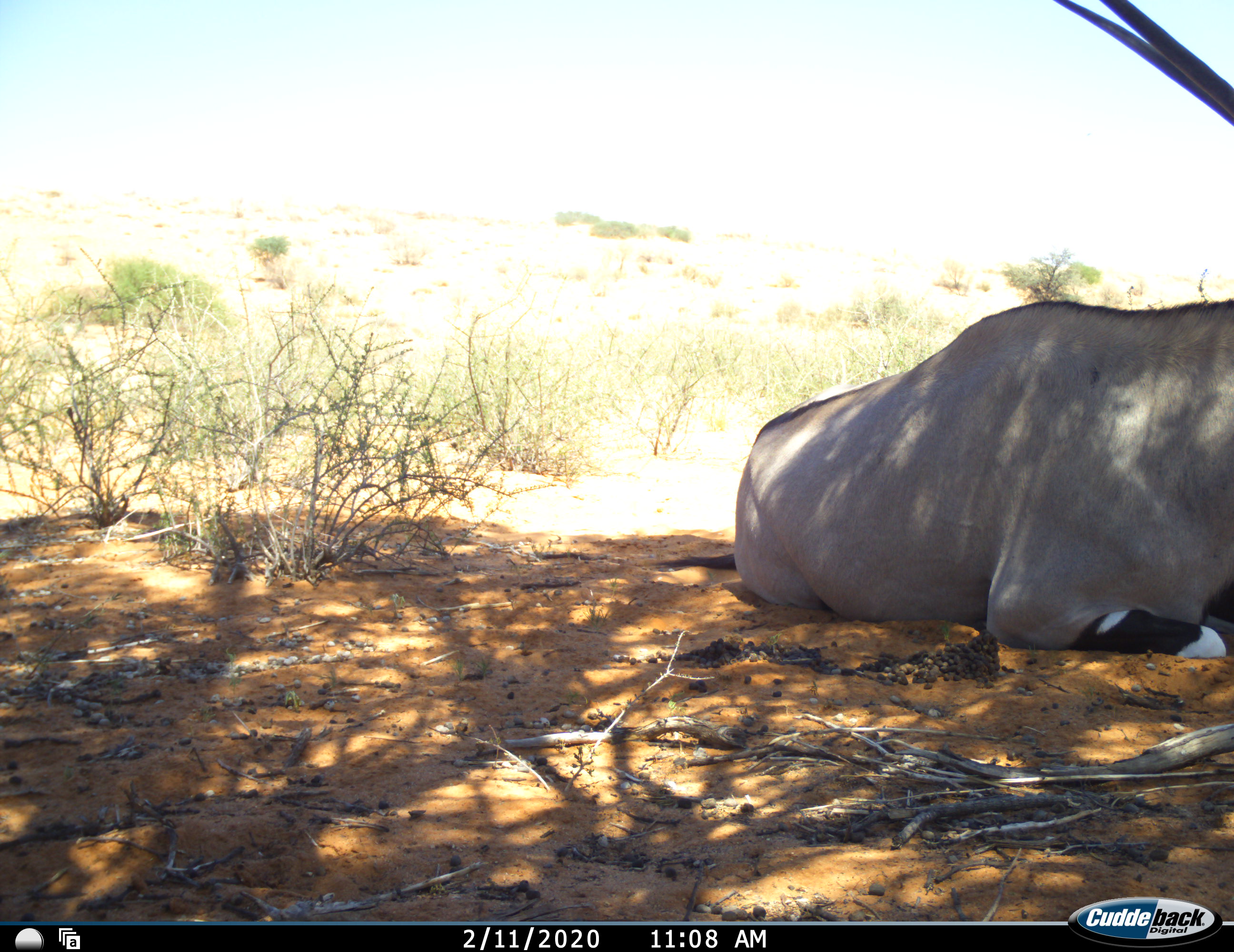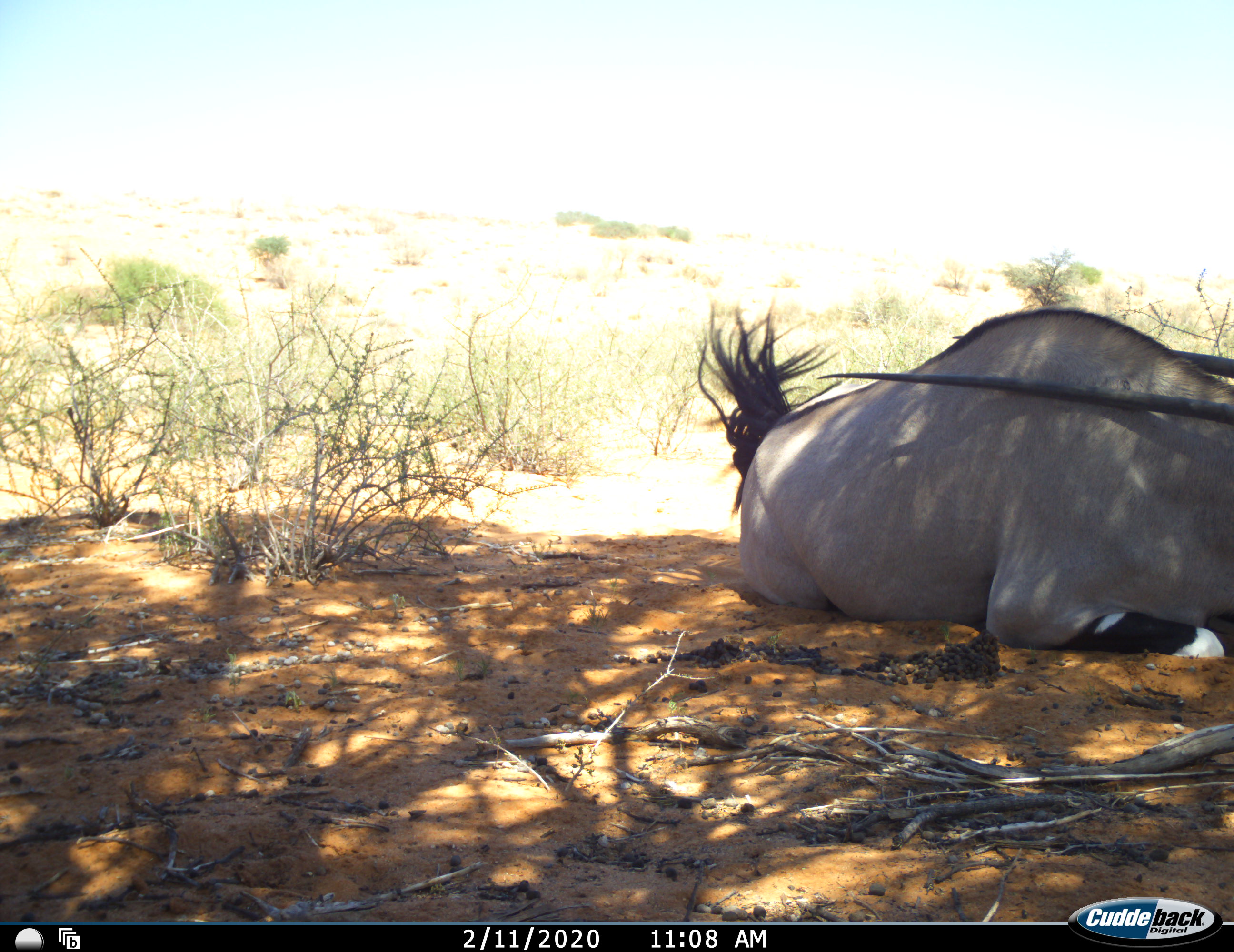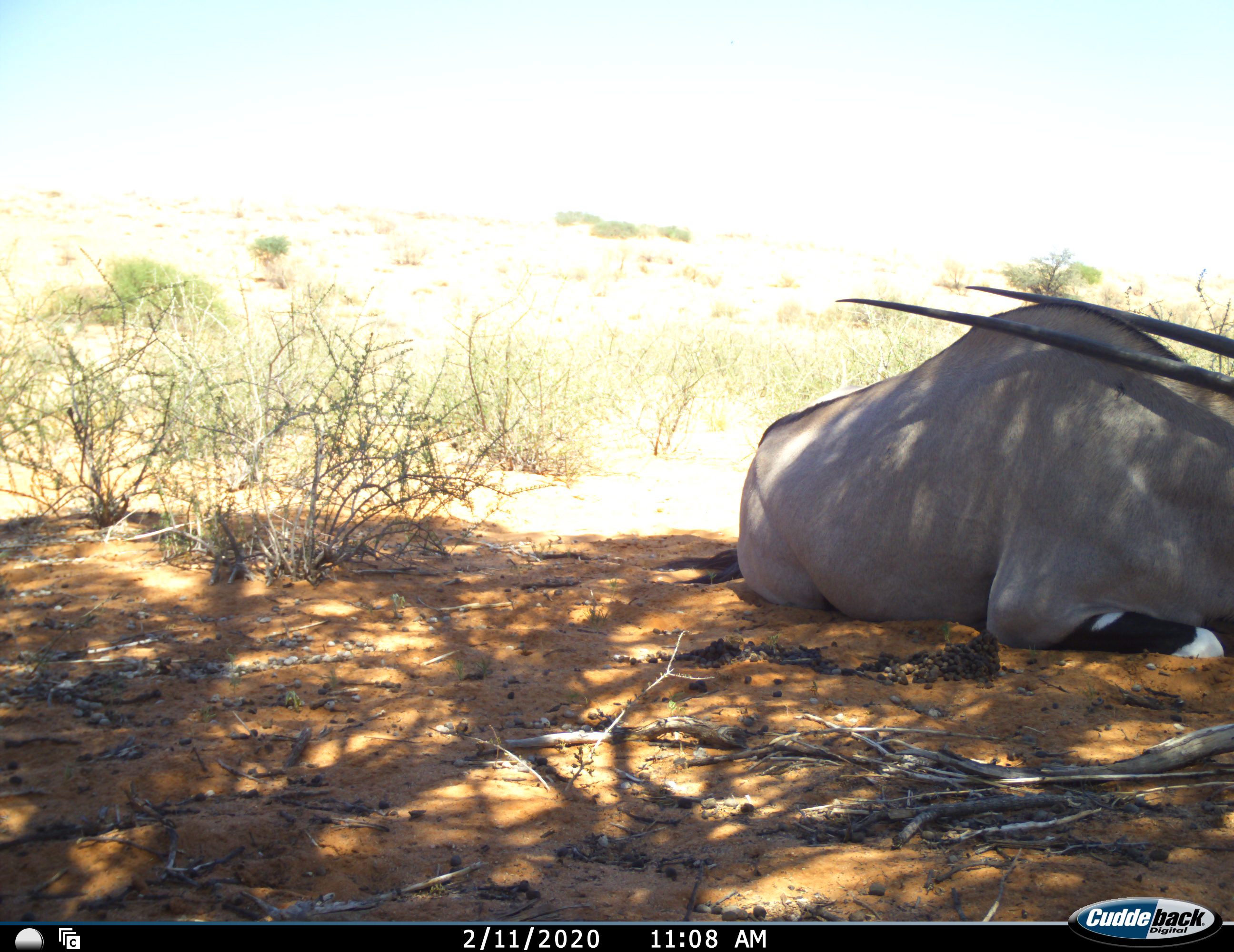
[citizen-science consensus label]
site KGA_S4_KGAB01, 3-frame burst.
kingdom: Animalia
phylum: Chordata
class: Mammalia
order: Artiodactyla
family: Bovidae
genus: Oryx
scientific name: Oryx gazella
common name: gemsbok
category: oryx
Oryx (gemsbok) (Oryx gazella), count 1. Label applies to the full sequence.